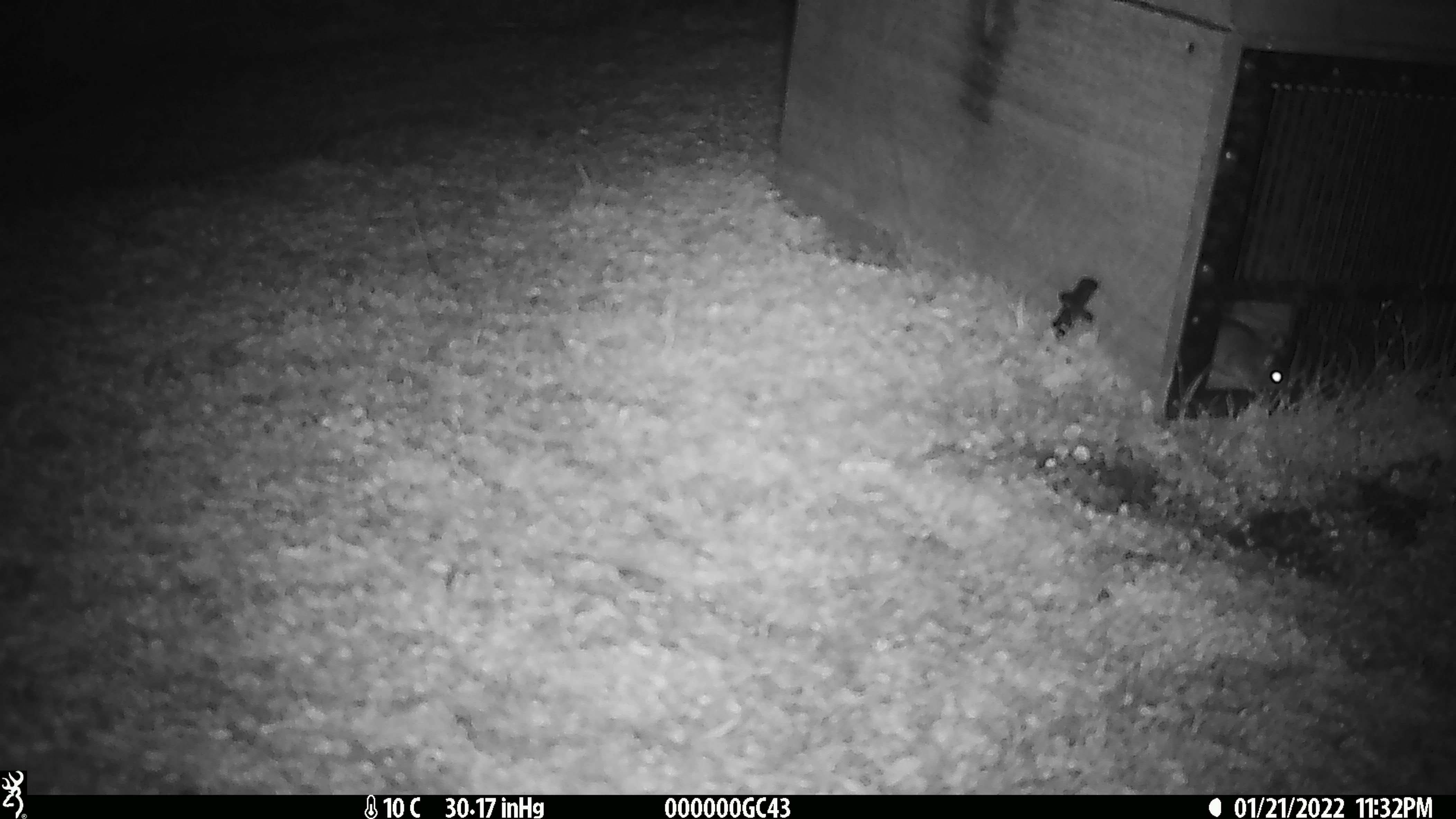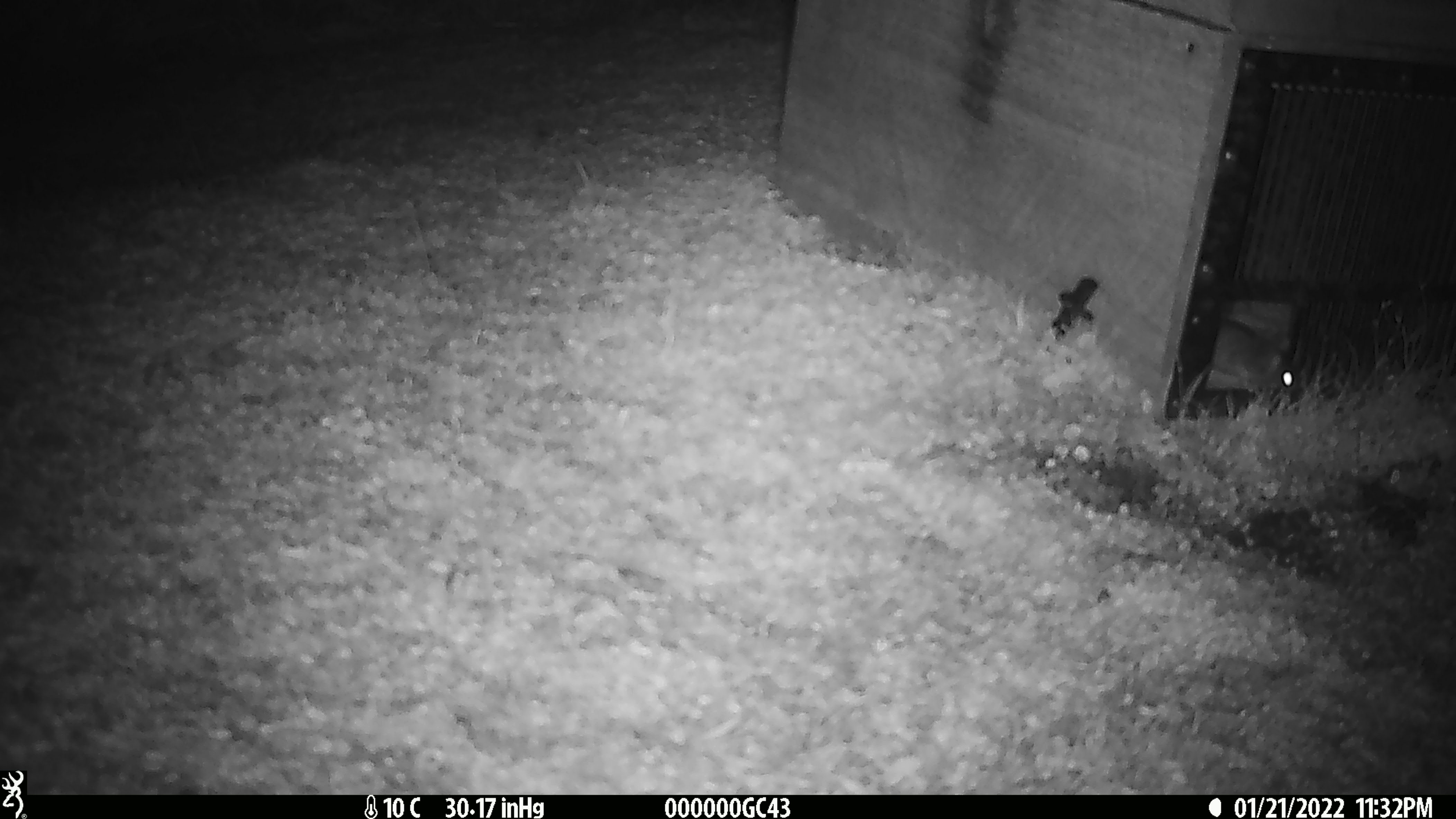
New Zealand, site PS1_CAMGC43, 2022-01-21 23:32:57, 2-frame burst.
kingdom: Animalia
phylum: Chordata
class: Mammalia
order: Rodentia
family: Muridae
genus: Mus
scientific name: Mus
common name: mouse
Mouse (Mus).